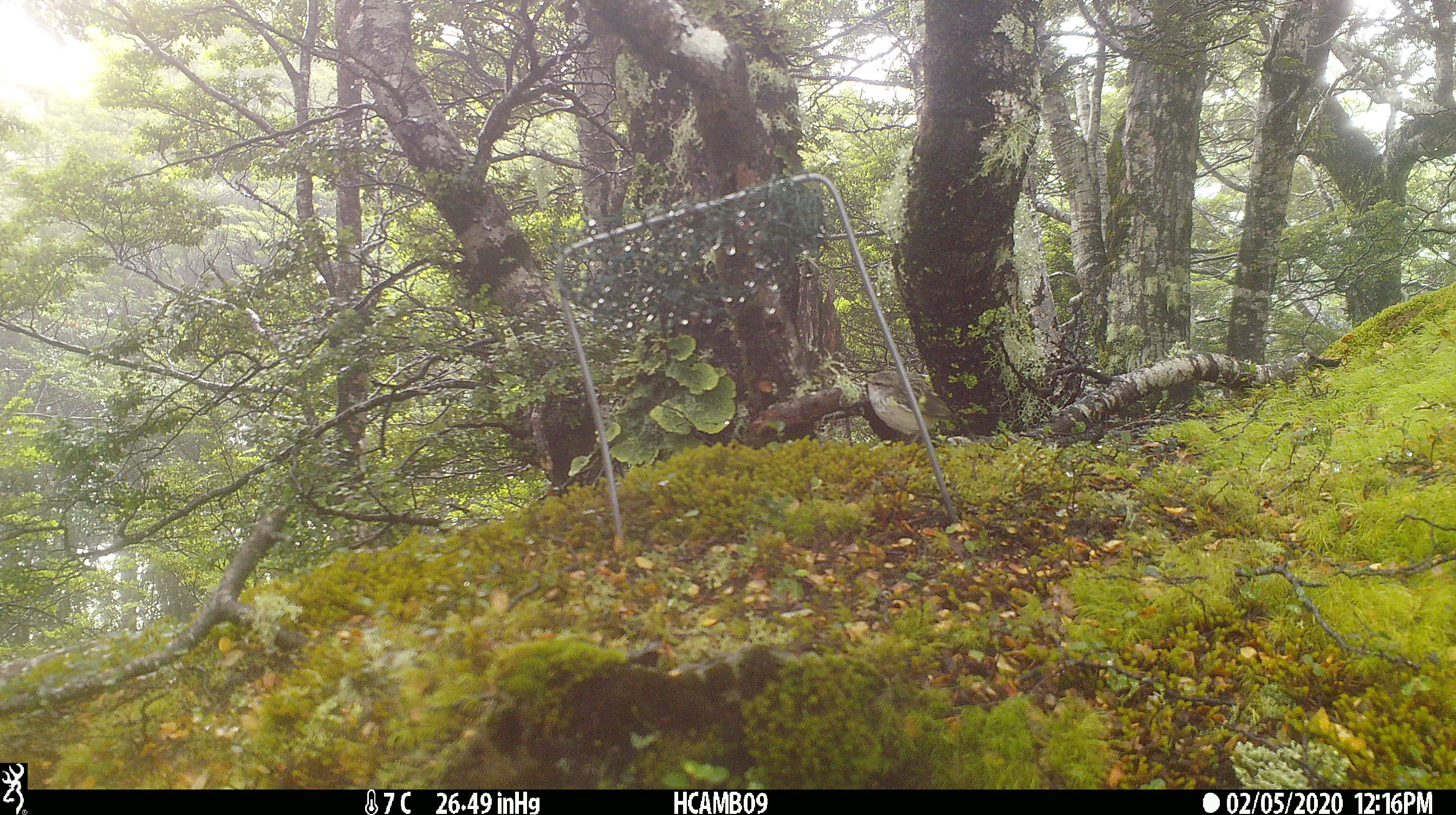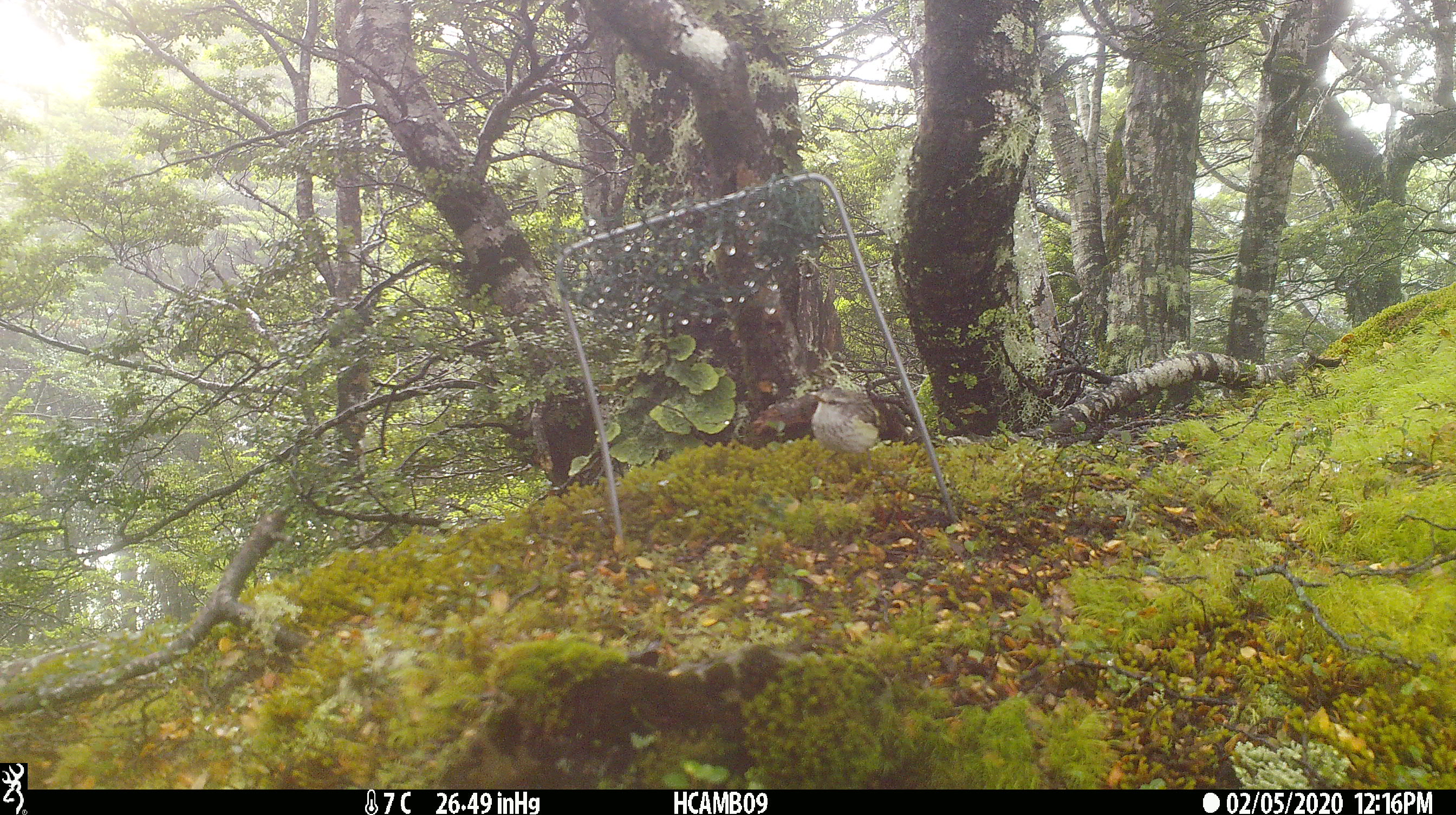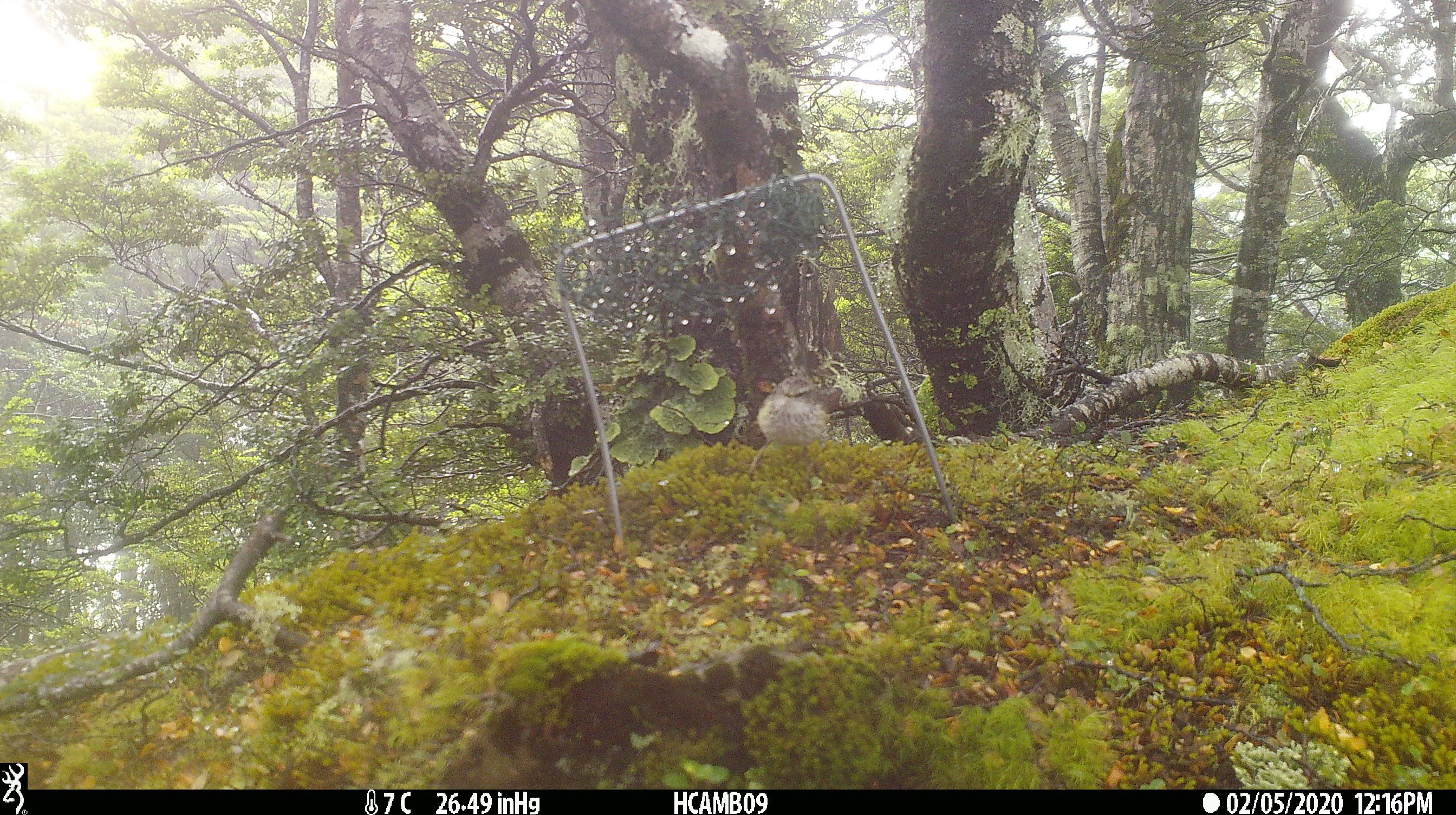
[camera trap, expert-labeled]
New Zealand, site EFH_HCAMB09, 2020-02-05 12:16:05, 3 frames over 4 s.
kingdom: Animalia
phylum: Chordata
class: Aves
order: Passeriformes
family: Acanthisittidae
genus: Acanthisitta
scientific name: Acanthisitta chloris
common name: rifleman